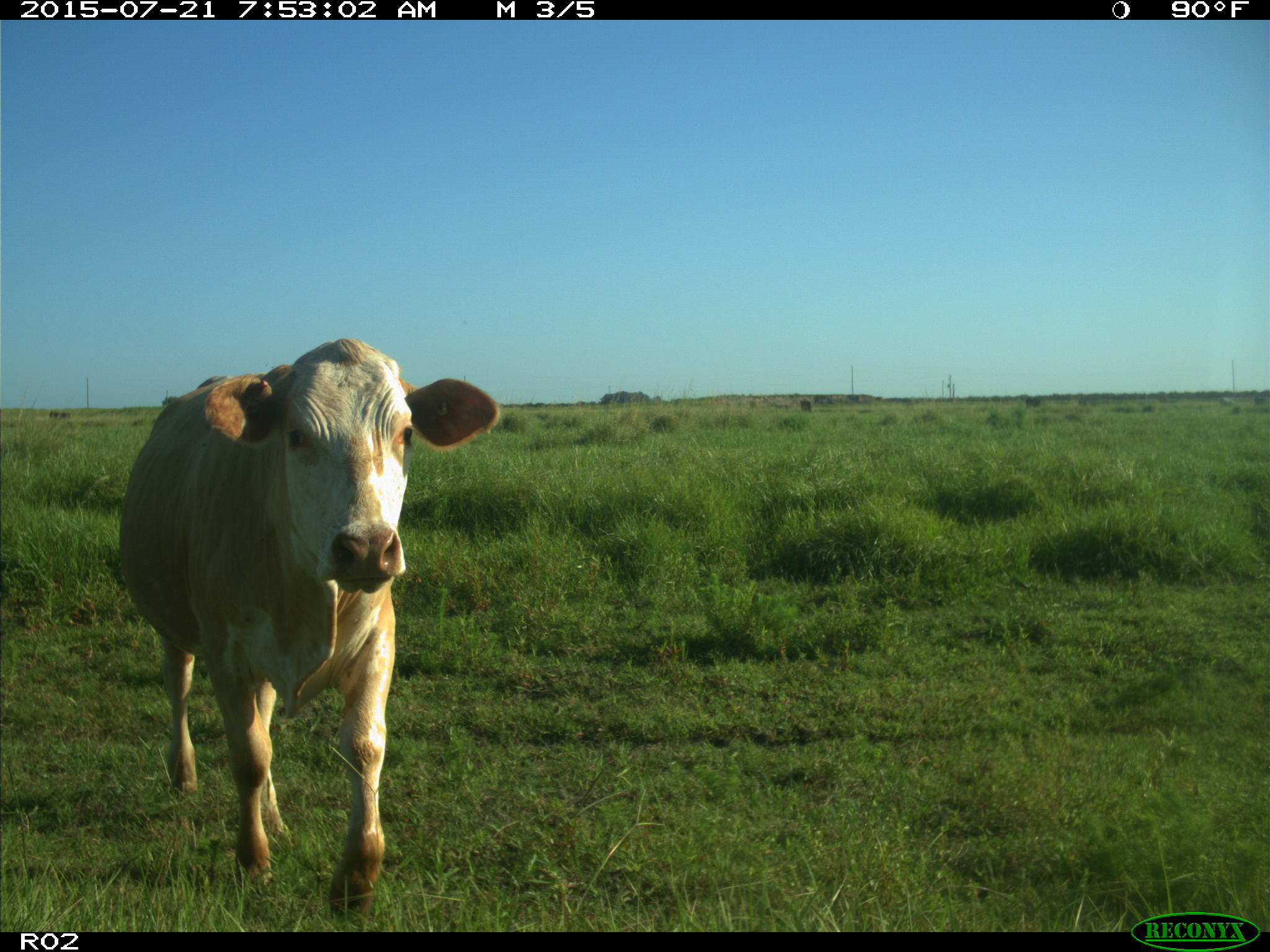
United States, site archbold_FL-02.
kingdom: Animalia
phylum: Chordata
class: Mammalia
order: Artiodactyla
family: Bovidae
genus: Bos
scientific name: Bos taurus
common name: domestic cow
Bos taurus (domestic cow).